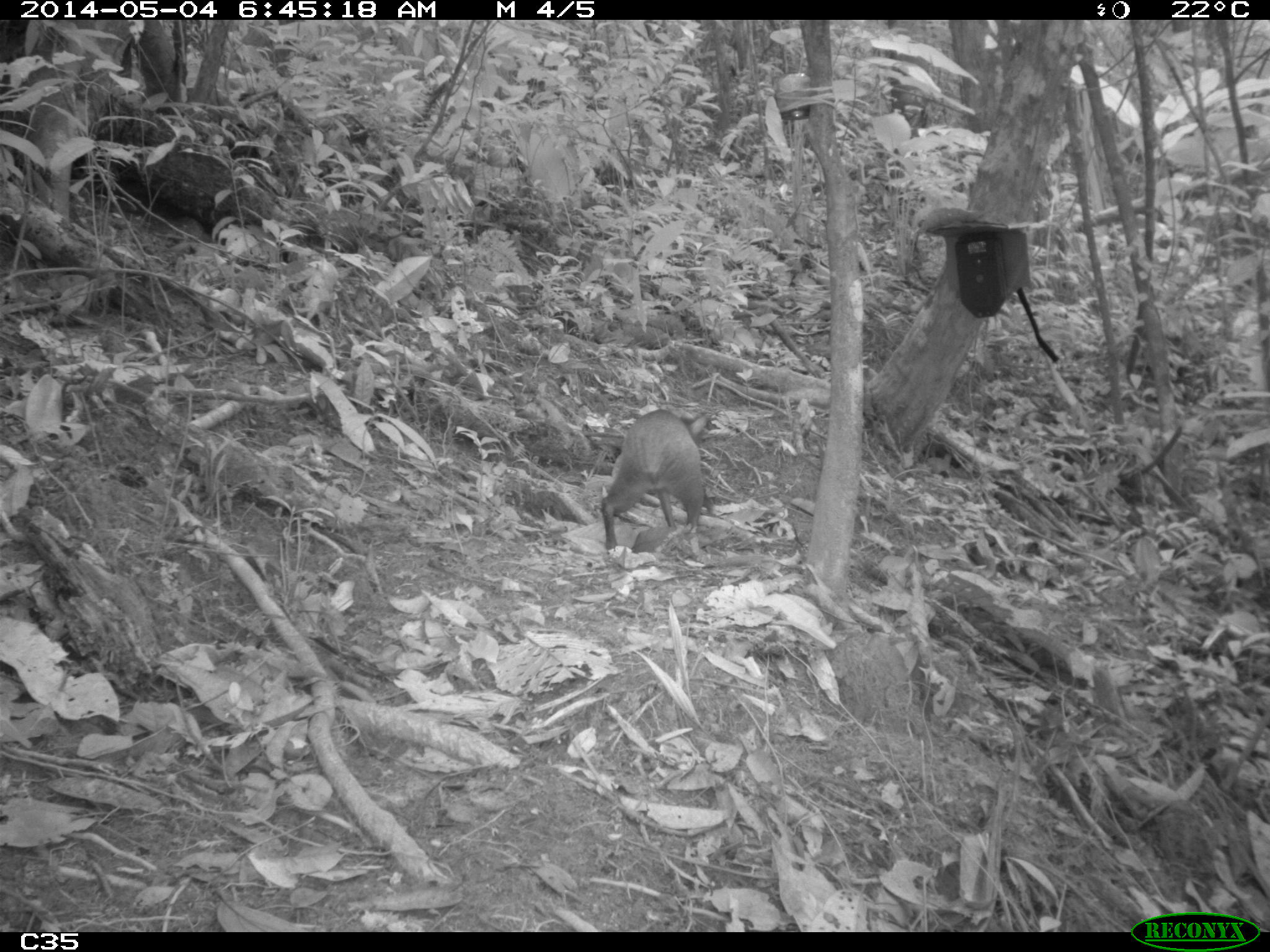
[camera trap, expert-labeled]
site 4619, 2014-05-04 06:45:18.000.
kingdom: Animalia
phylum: Chordata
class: Mammalia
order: Rodentia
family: Dasyproctidae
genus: Dasyprocta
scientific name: Dasyprocta leporina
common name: red-rumped agouti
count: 1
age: adult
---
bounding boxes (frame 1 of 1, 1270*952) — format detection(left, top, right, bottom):
dasyprocta leporina: detection(599, 407, 711, 555)